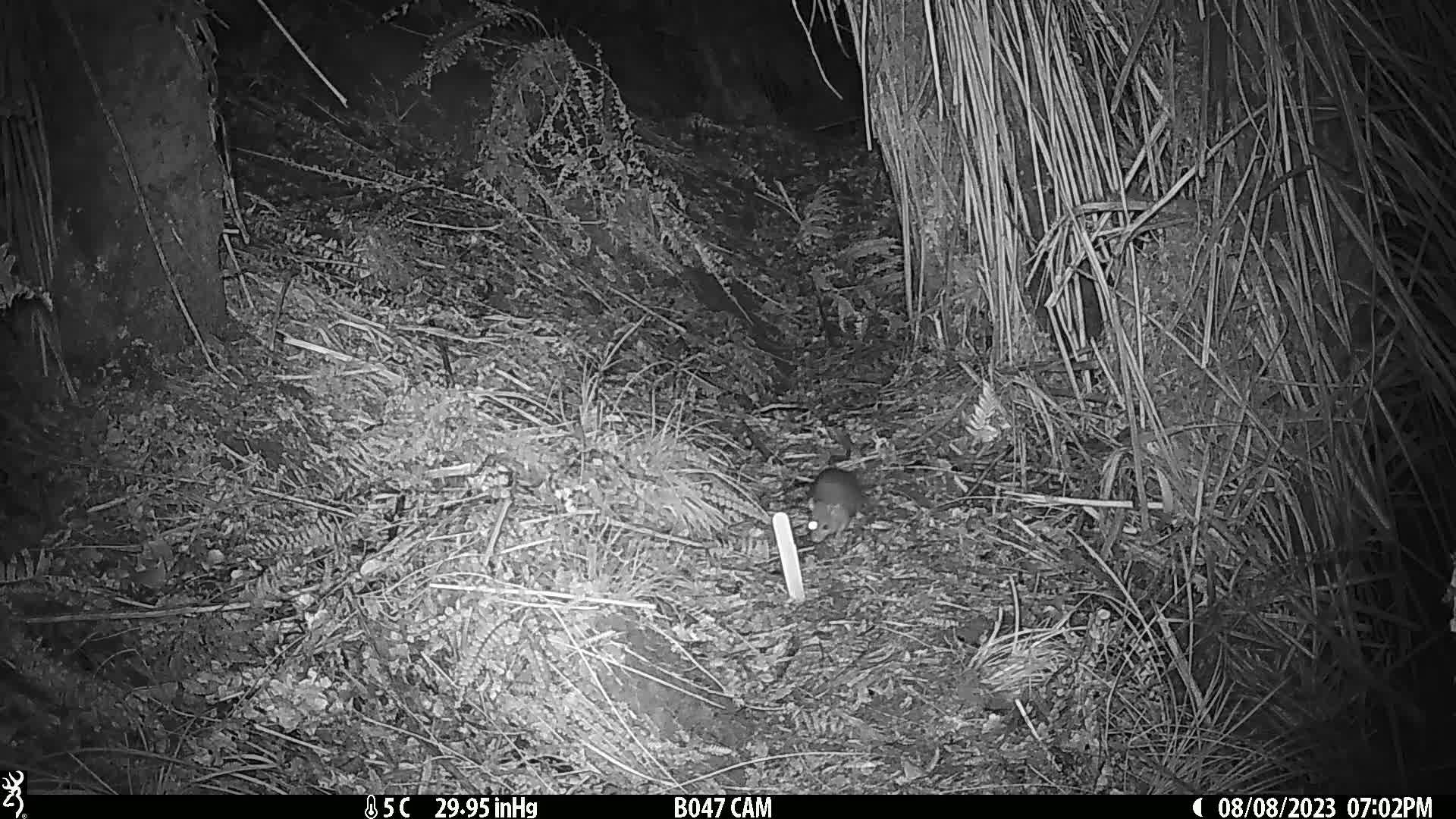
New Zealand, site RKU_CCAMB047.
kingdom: Animalia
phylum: Chordata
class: Mammalia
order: Rodentia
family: Muridae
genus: Rattus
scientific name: Rattus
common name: rat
Rat (Rattus).